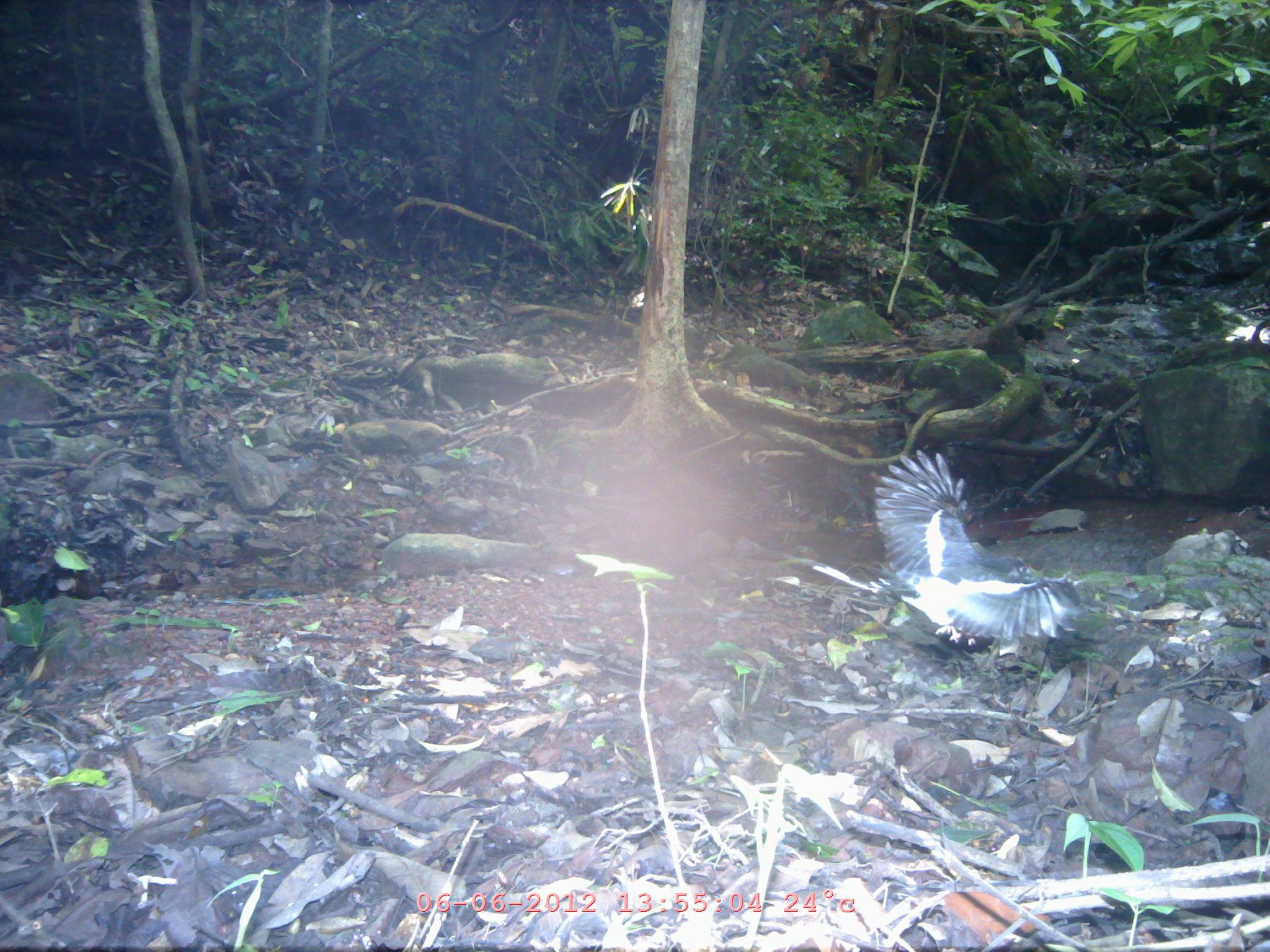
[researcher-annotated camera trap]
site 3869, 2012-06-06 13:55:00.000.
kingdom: Animalia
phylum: Chordata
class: Aves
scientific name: Aves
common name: bird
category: unknown bird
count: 1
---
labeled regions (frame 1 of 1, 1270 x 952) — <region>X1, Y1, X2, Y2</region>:
unknown bird: <region>873, 448, 1088, 646</region>